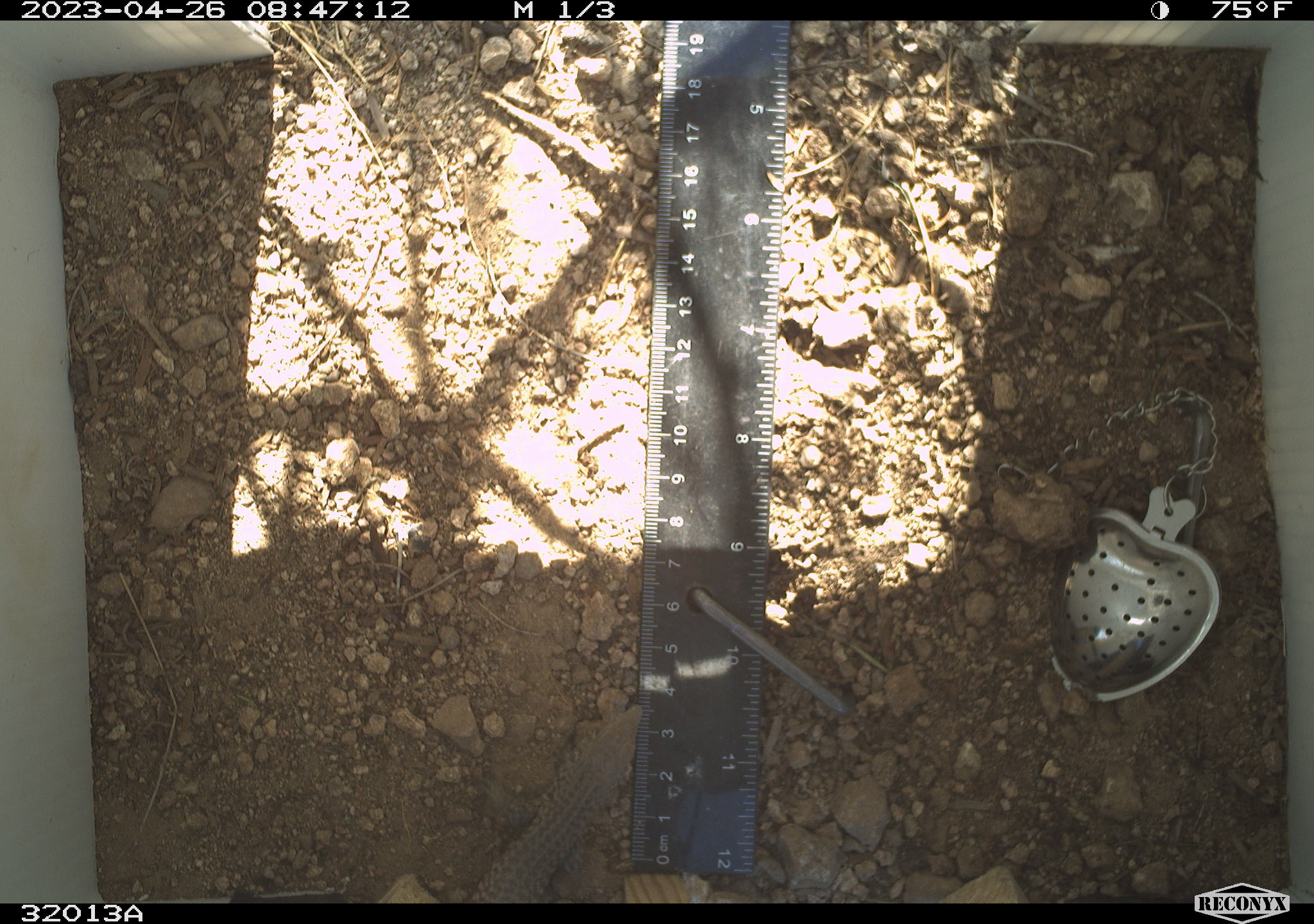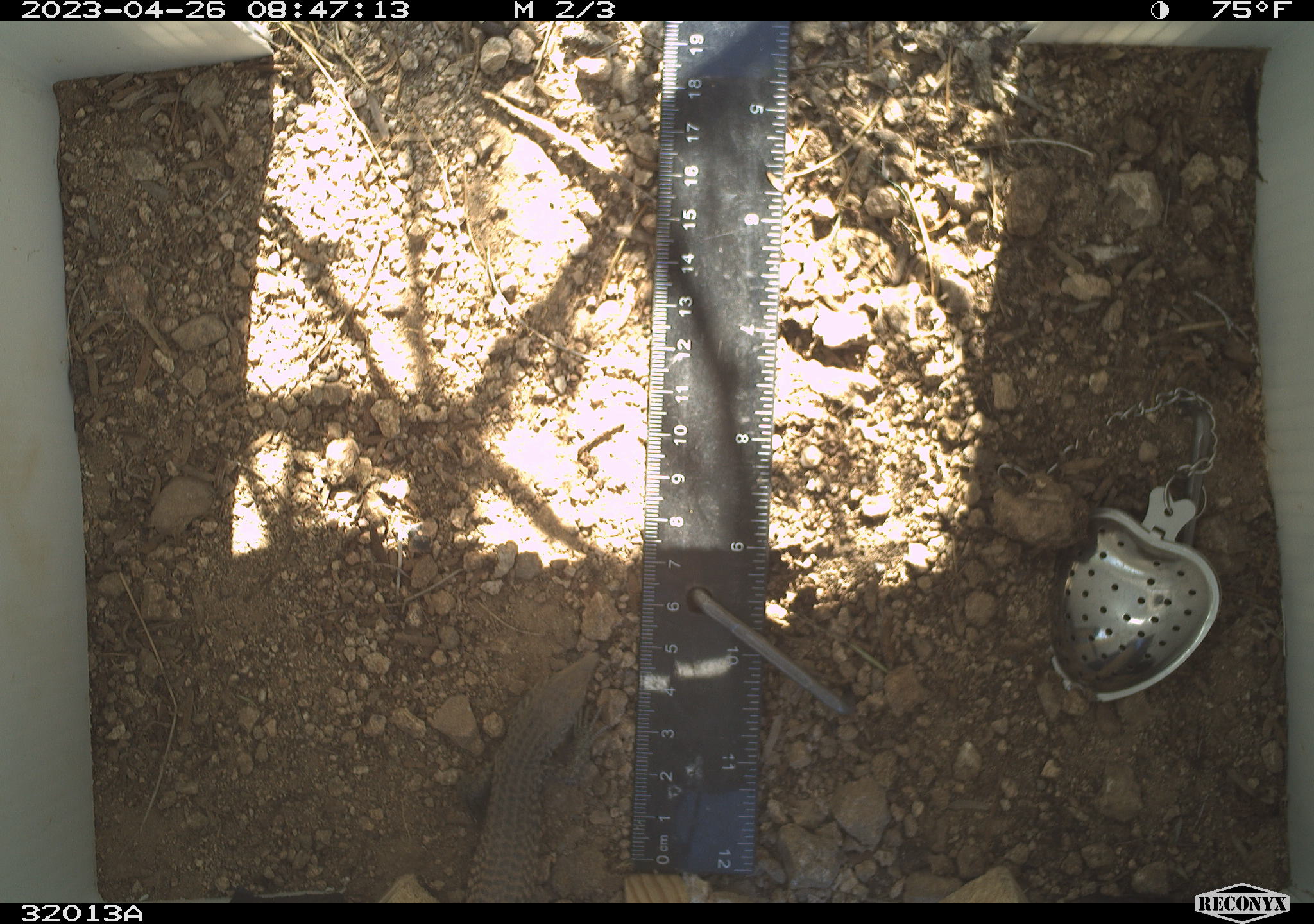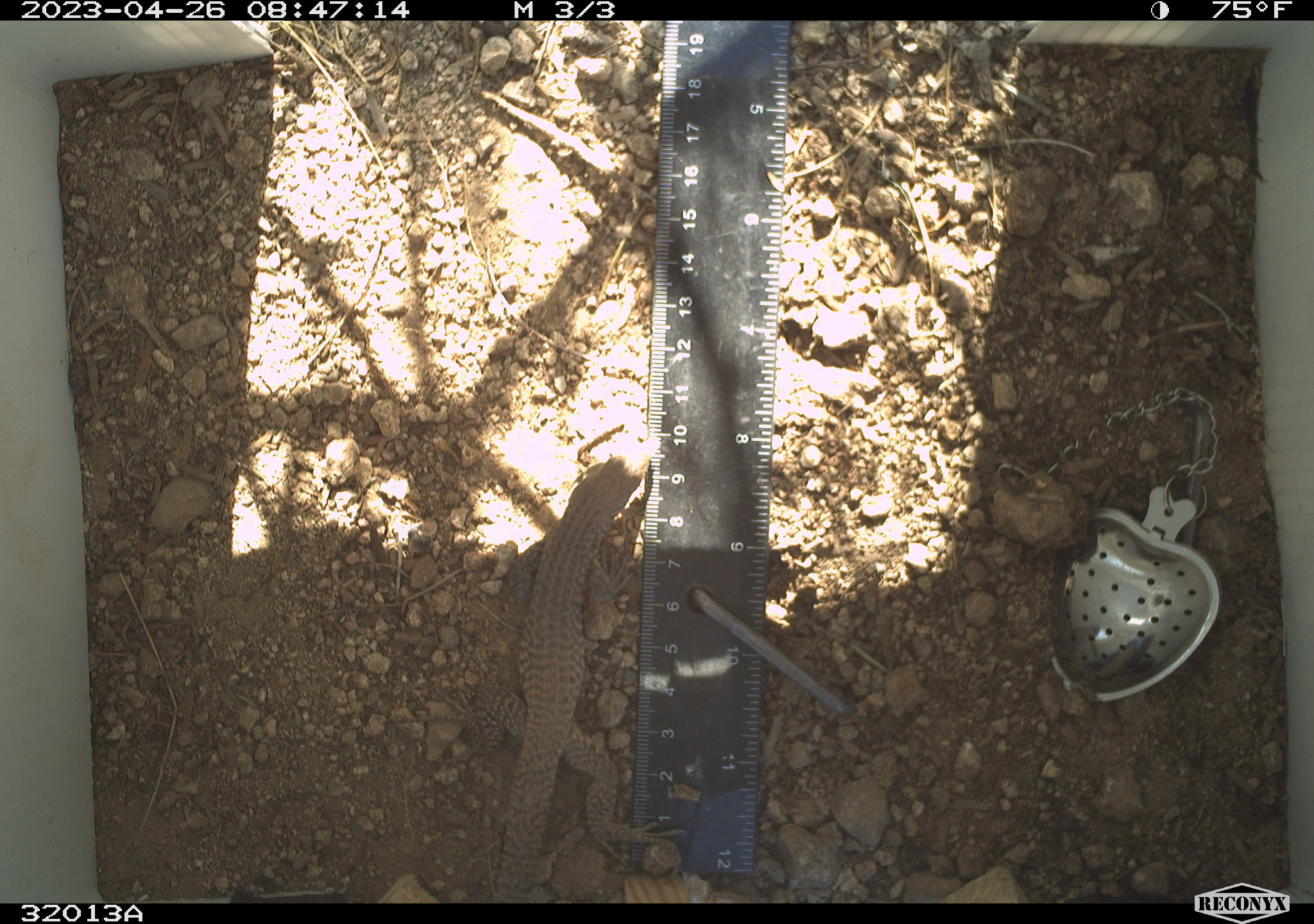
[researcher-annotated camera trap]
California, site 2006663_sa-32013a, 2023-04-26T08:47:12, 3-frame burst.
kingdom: Animalia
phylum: Chordata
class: Reptilia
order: Squamata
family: Teiidae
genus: Aspidoscelis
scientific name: Aspidoscelis tigris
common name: western whiptail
Western whiptail (Aspidoscelis tigris).